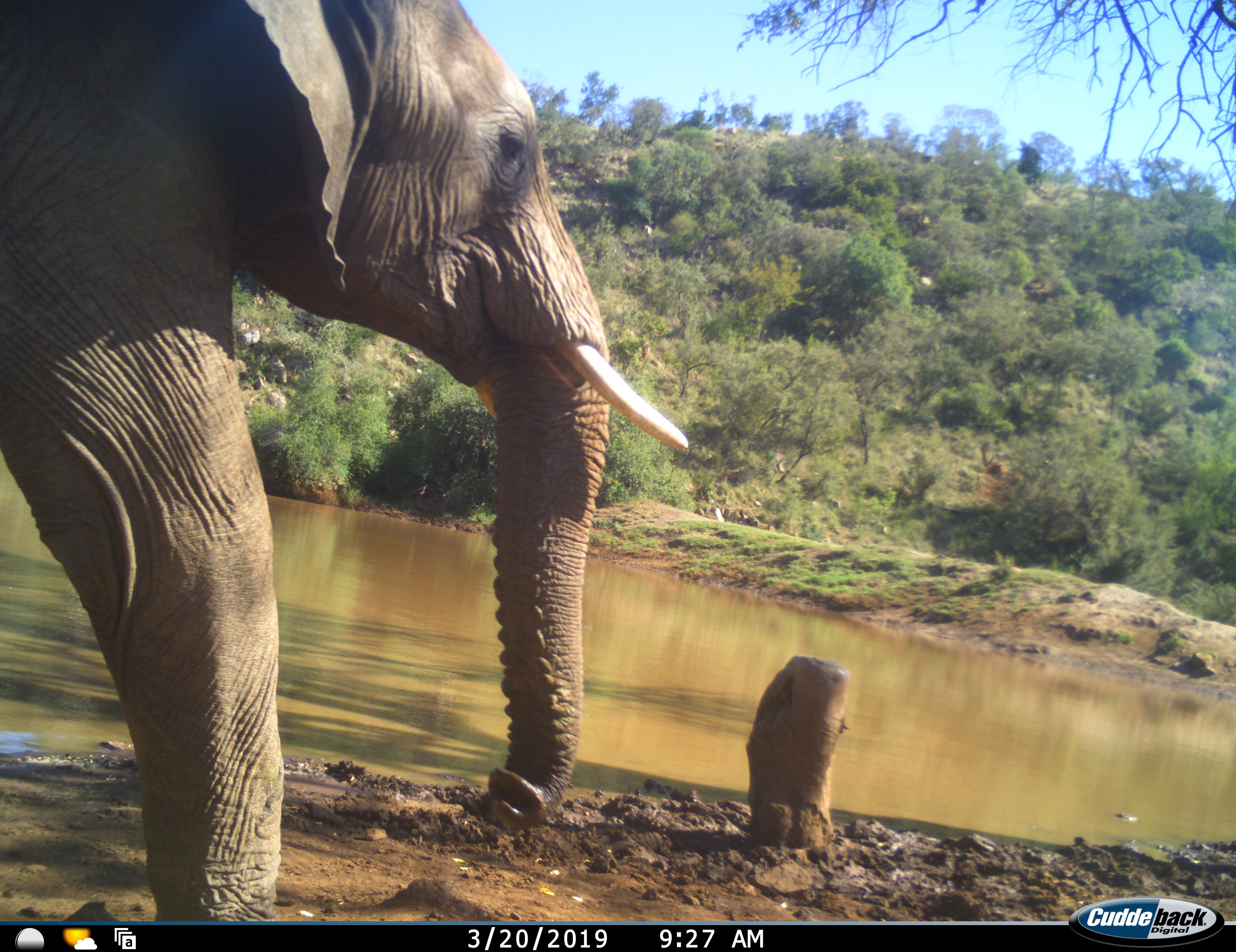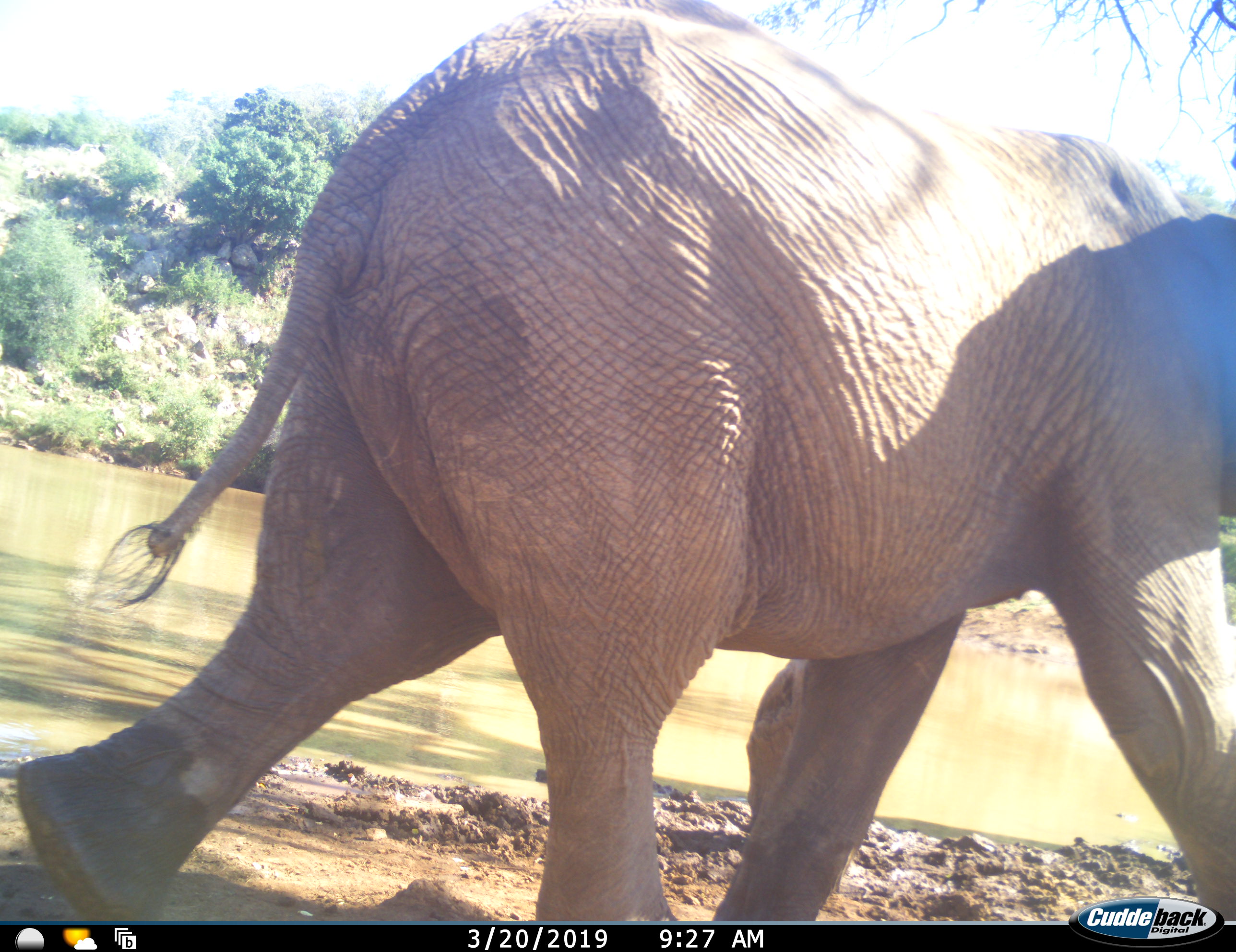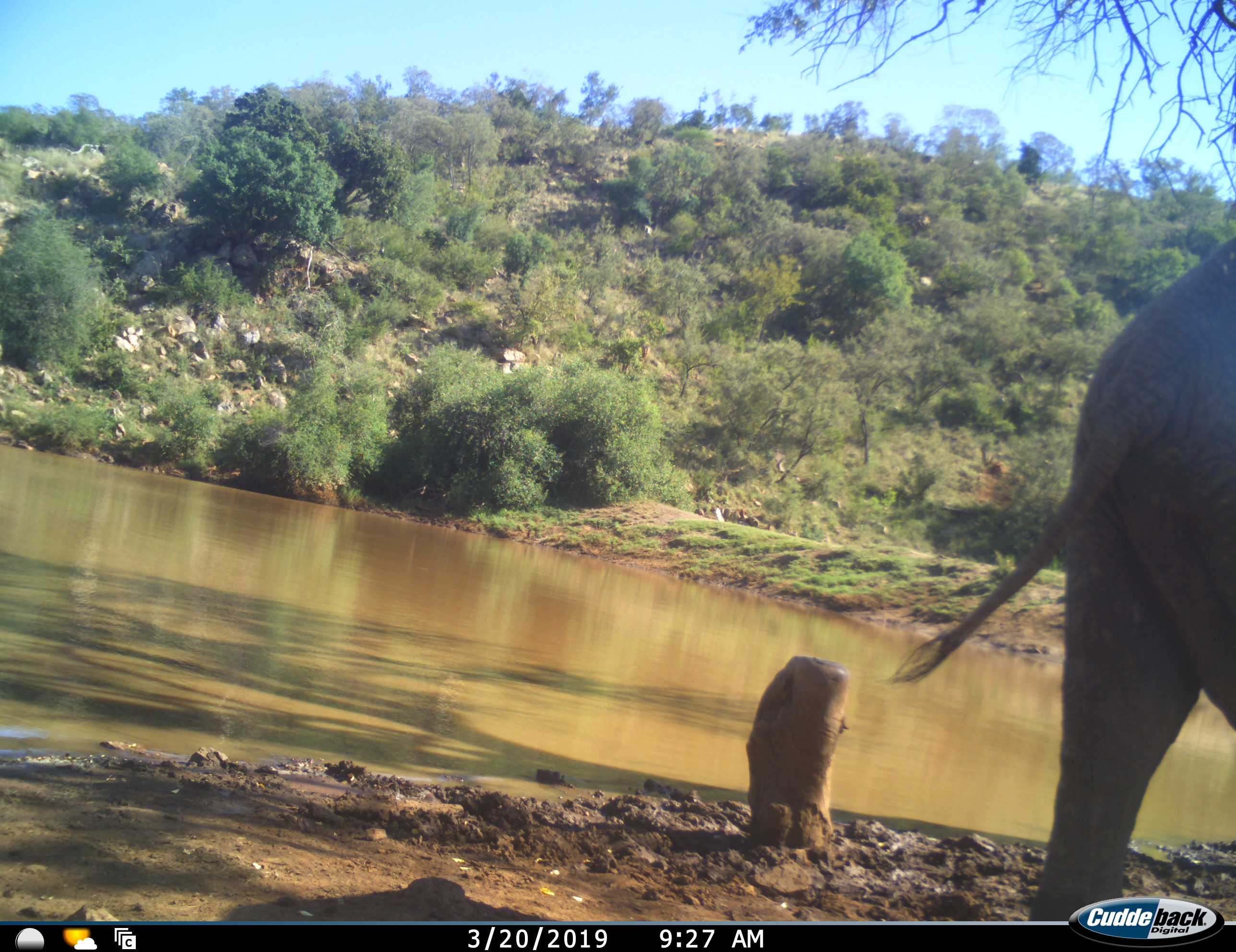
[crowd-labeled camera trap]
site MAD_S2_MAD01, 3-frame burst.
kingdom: Animalia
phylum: Chordata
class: Mammalia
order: Proboscidea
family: Elephantidae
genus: Loxodonta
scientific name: Loxodonta africana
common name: african bush elephant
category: elephant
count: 1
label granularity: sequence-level